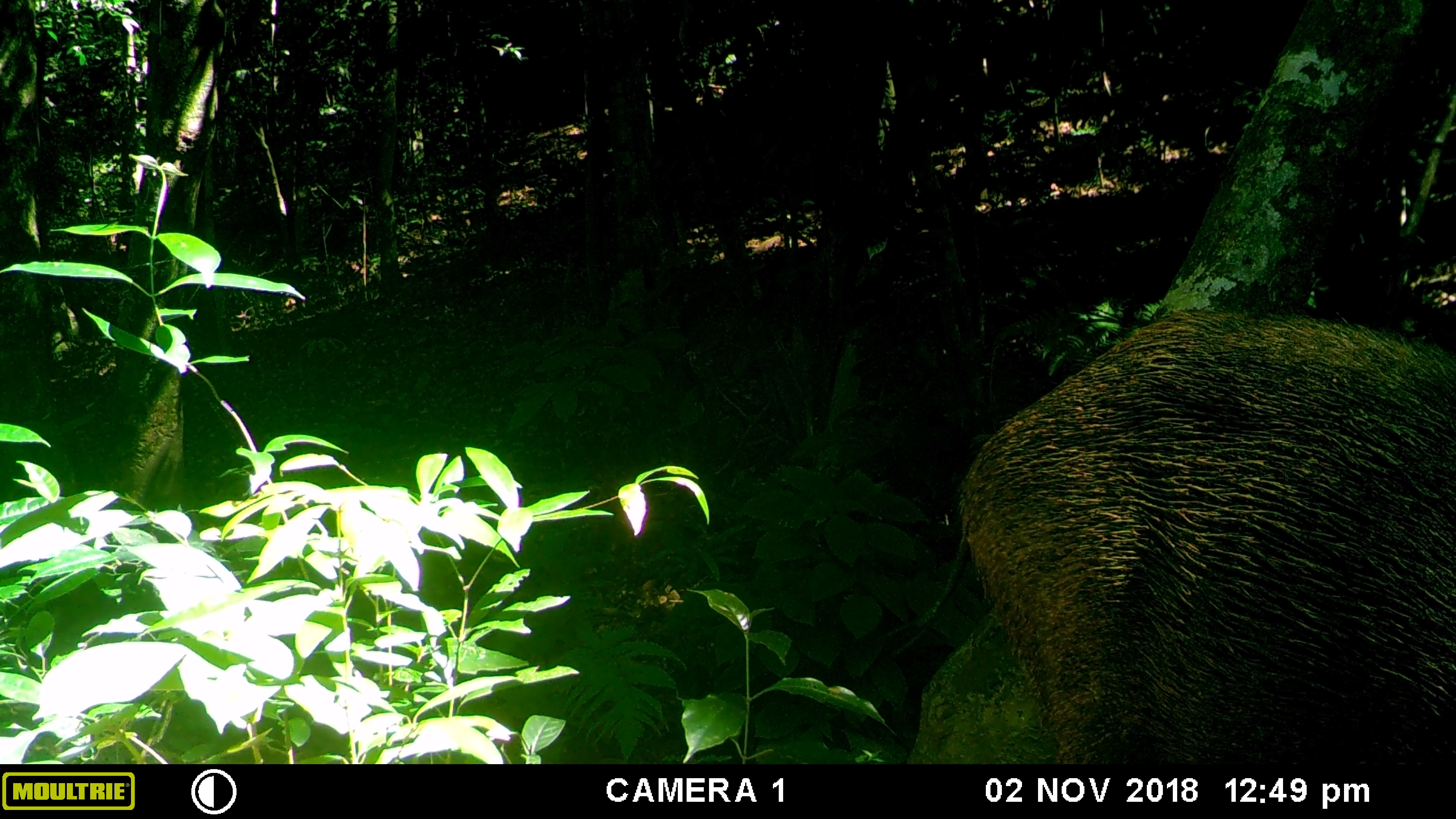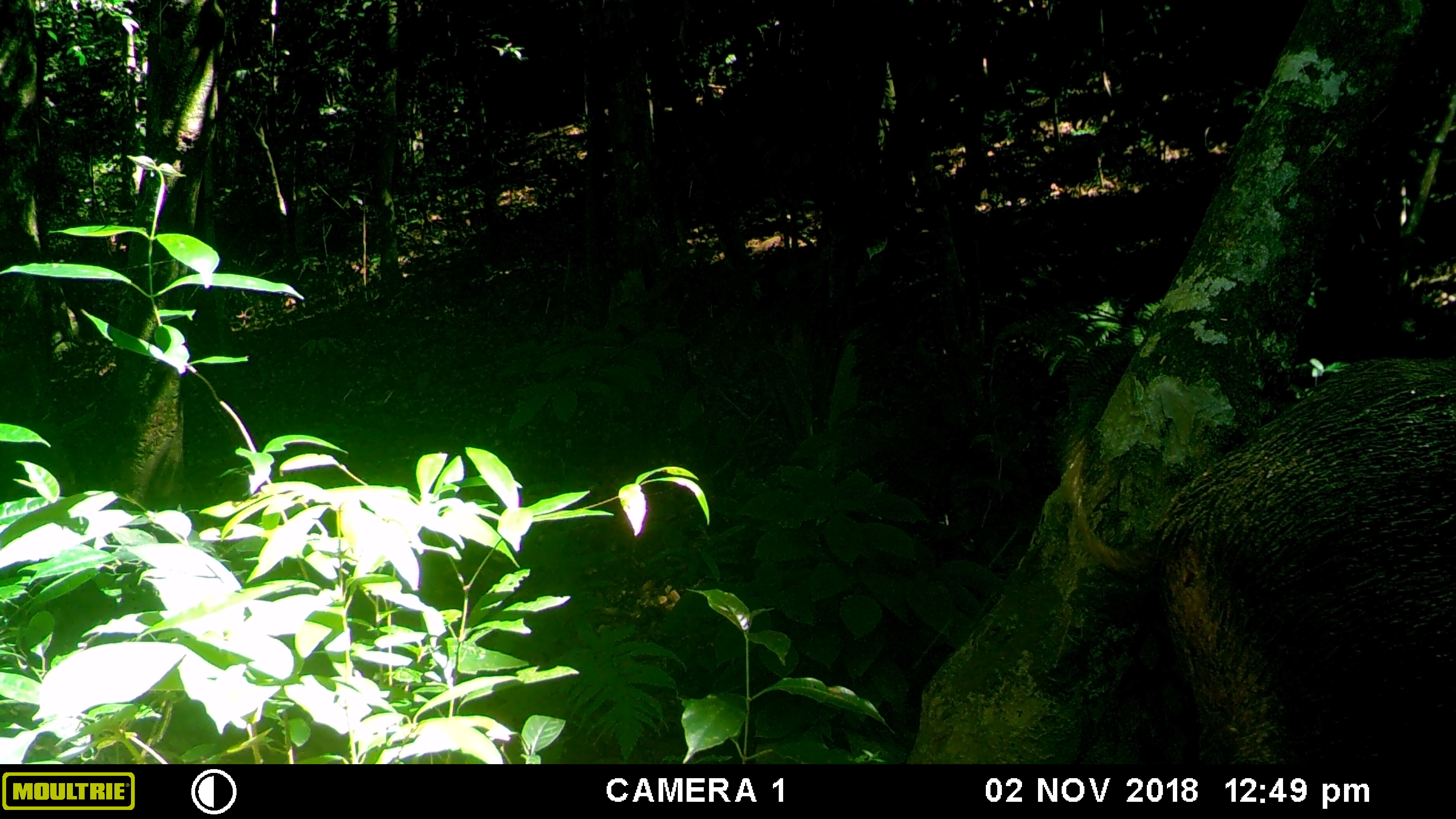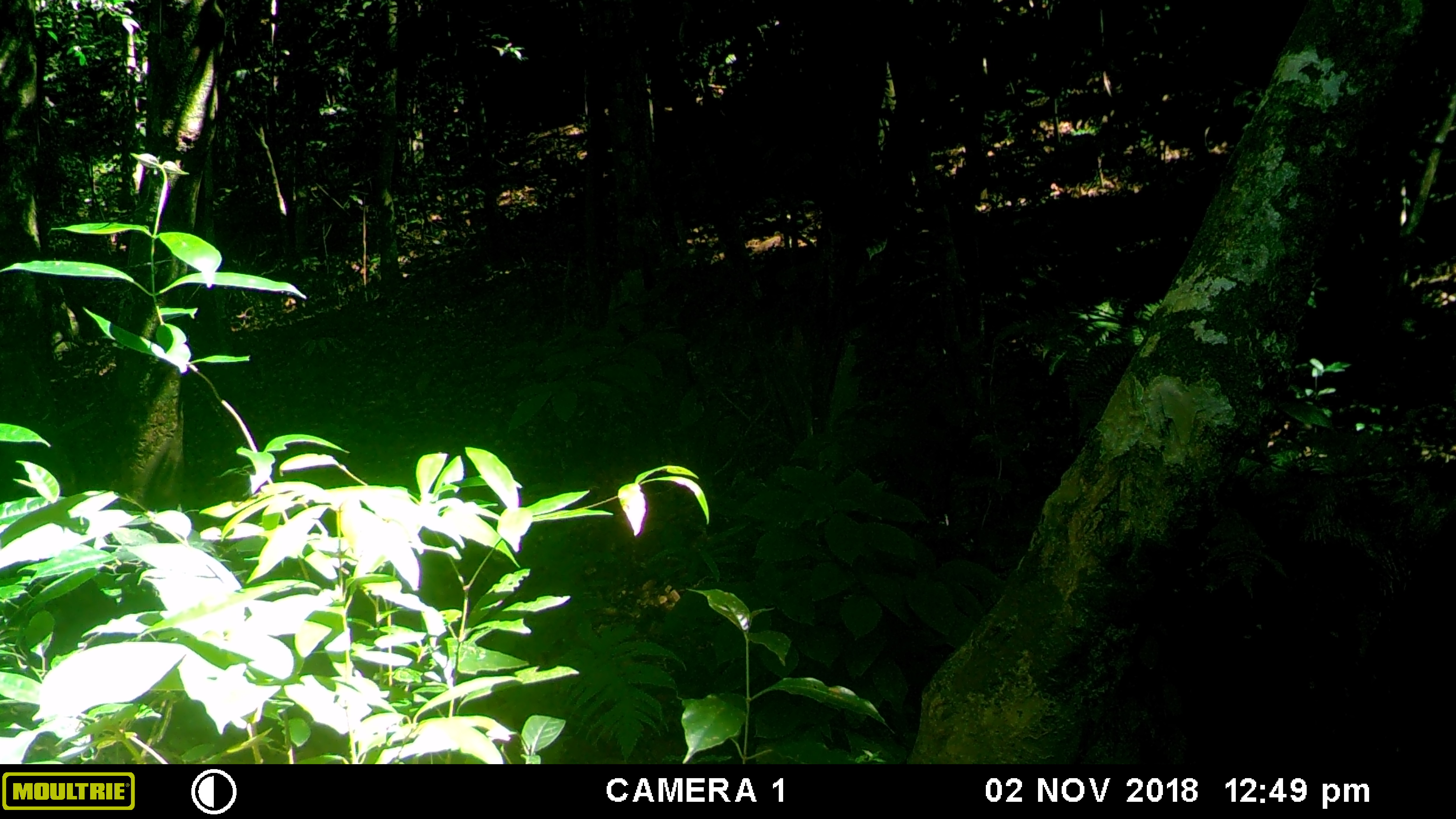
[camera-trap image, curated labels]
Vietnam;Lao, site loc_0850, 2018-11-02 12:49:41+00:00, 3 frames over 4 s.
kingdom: Animalia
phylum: Chordata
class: Mammalia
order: Artiodactyla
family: Suidae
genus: Sus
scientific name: Sus scrofa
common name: eurasian wild pig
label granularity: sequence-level